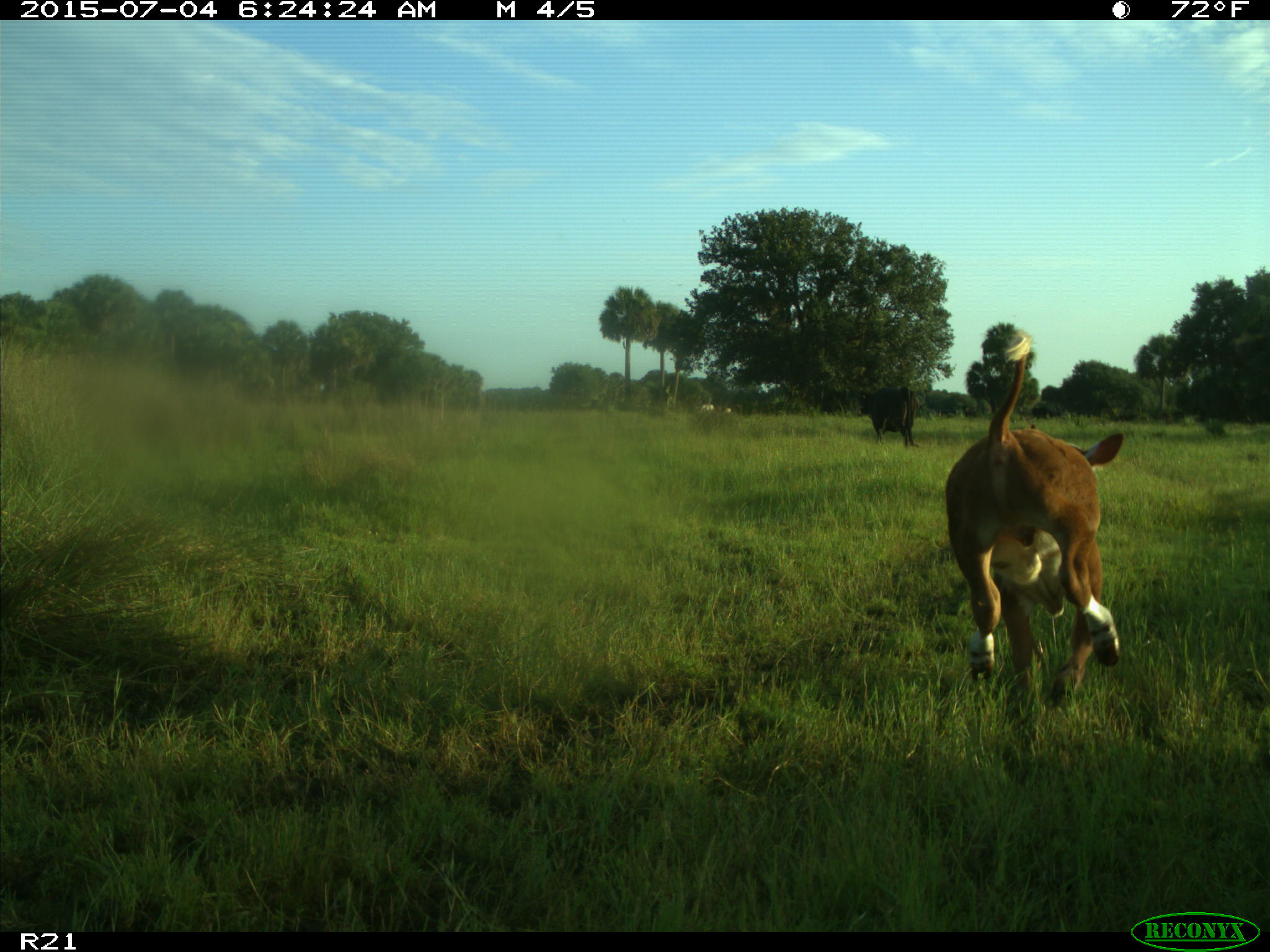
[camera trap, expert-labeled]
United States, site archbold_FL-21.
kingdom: Animalia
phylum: Chordata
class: Mammalia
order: Artiodactyla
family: Bovidae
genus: Bos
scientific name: Bos taurus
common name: domestic cow